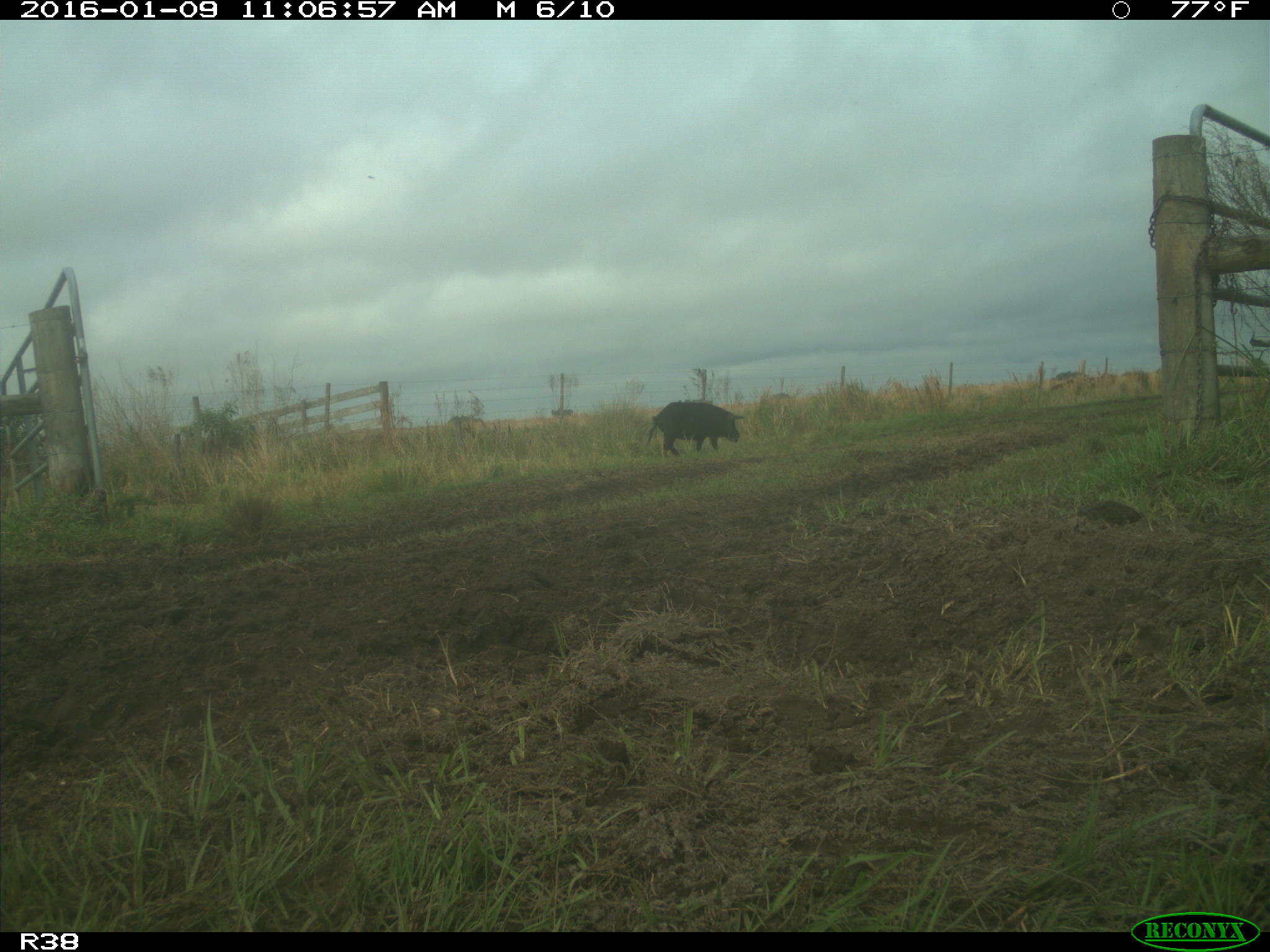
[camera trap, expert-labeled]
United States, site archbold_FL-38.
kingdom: Animalia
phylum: Chordata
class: Mammalia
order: Artiodactyla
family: Suidae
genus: Sus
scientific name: Sus scrofa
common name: wild boar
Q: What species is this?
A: Sus scrofa (wild boar).